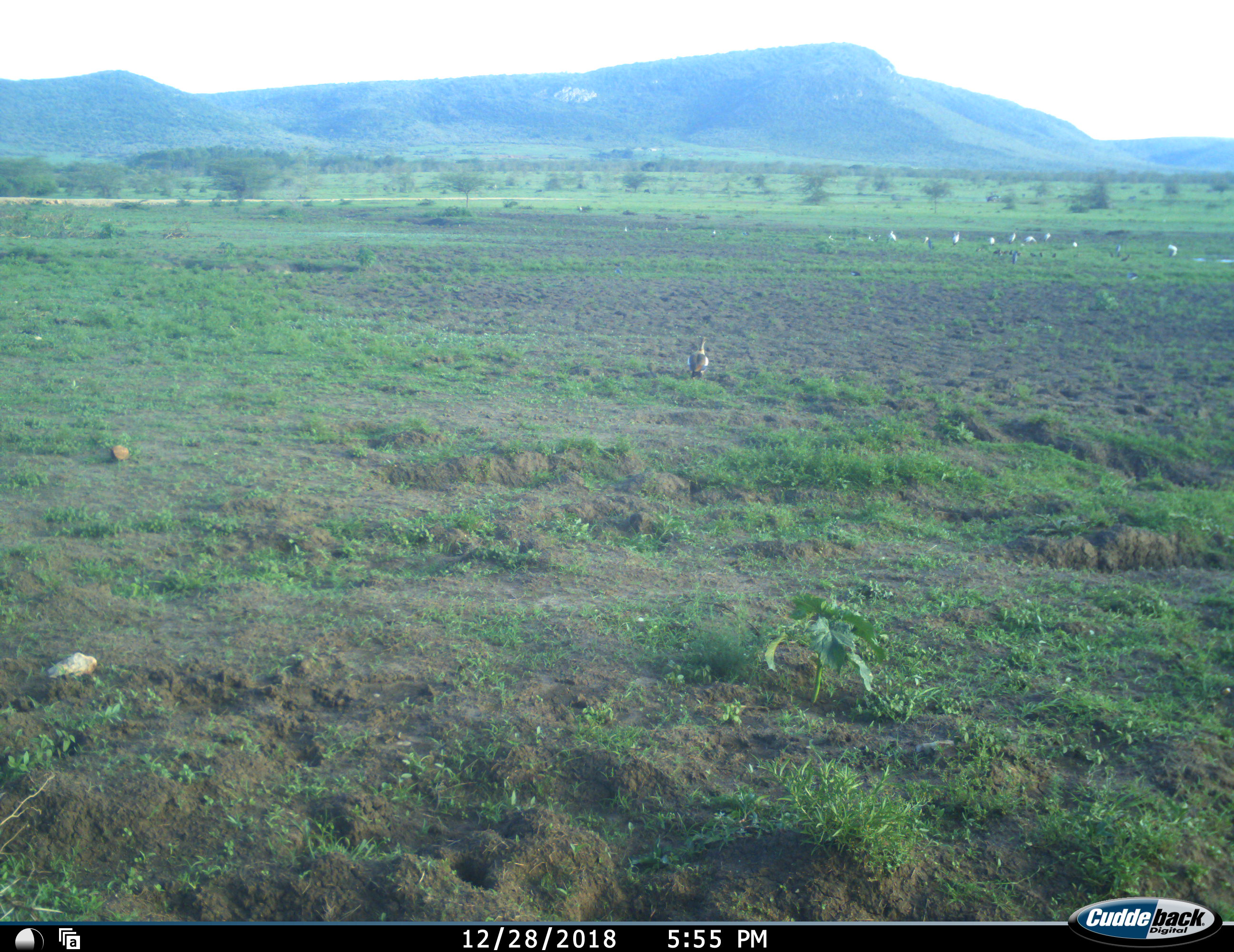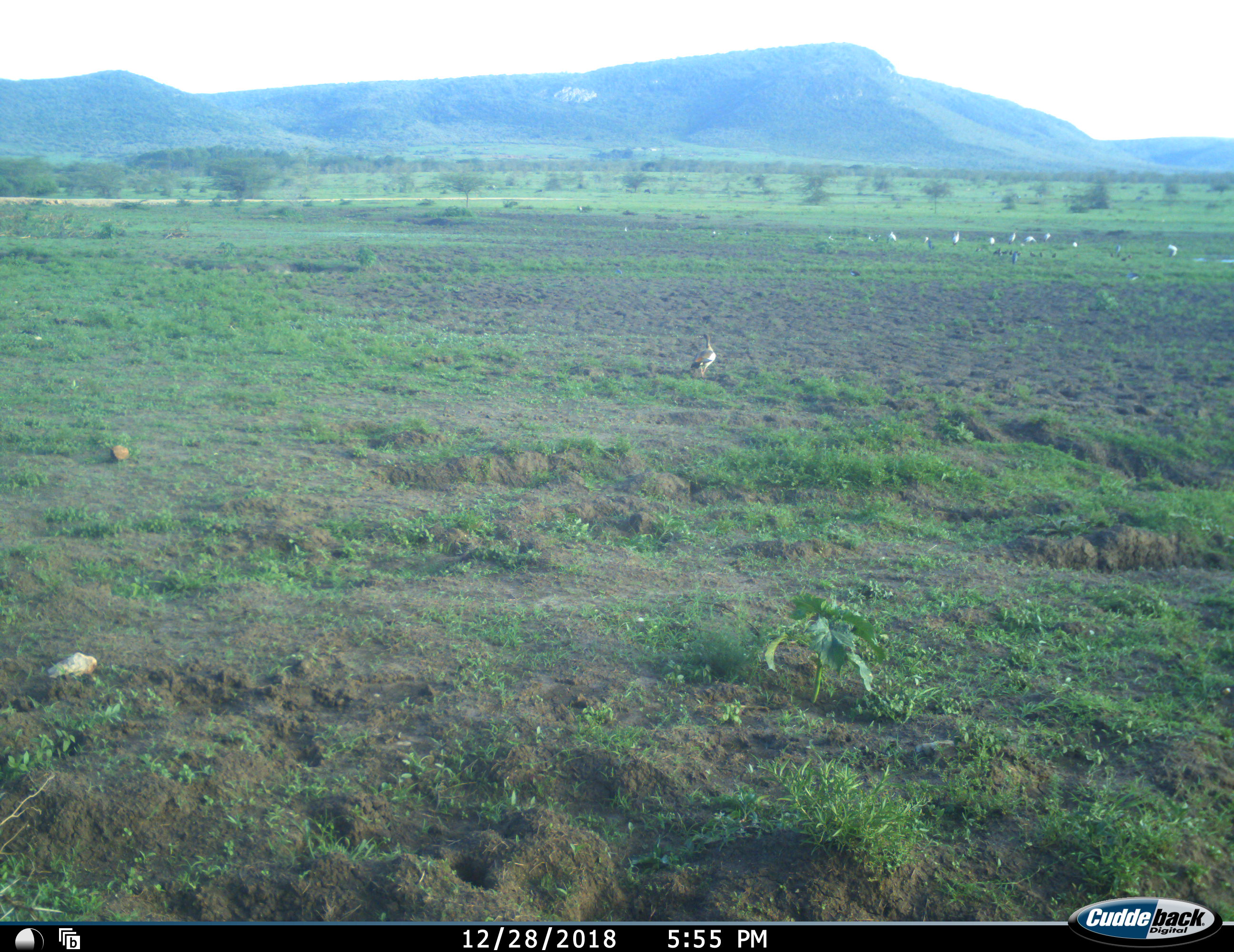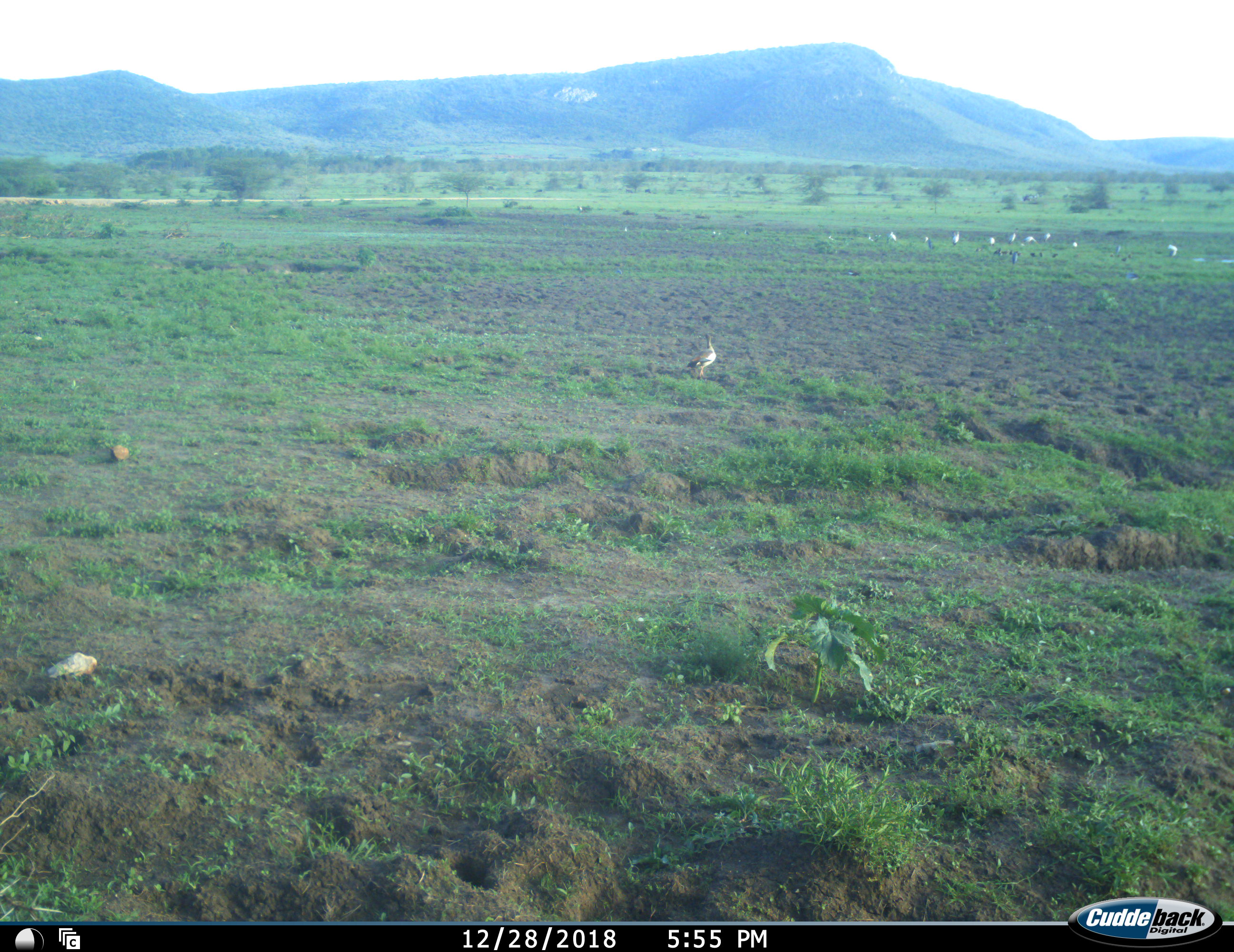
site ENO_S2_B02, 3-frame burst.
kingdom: Animalia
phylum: Chordata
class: Aves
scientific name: Aves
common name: bird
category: birdother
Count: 11-50.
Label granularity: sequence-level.